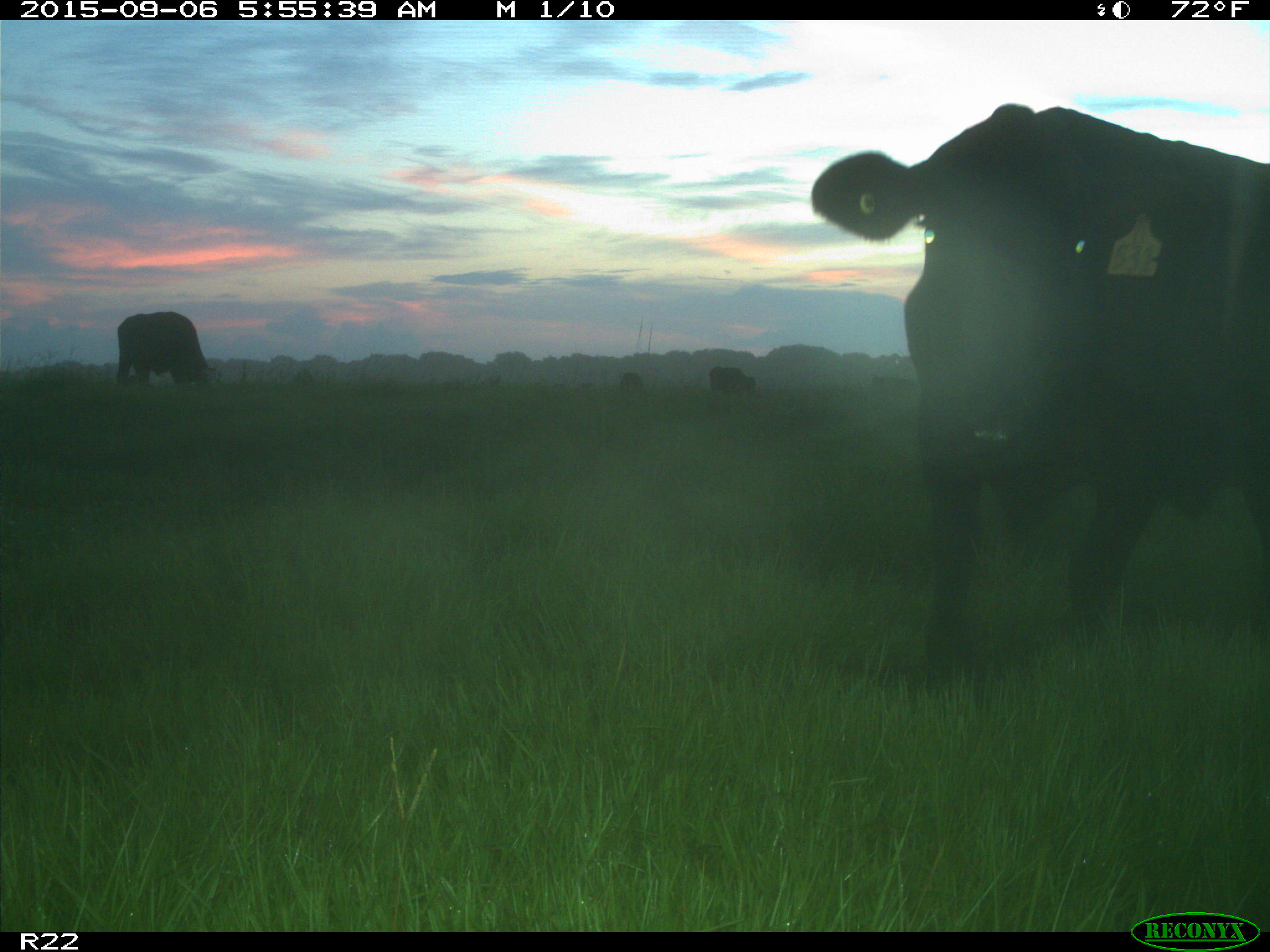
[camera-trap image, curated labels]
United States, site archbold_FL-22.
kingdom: Animalia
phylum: Chordata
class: Mammalia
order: Artiodactyla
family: Bovidae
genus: Bos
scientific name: Bos taurus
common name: domestic cow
Bos taurus (domestic cow).